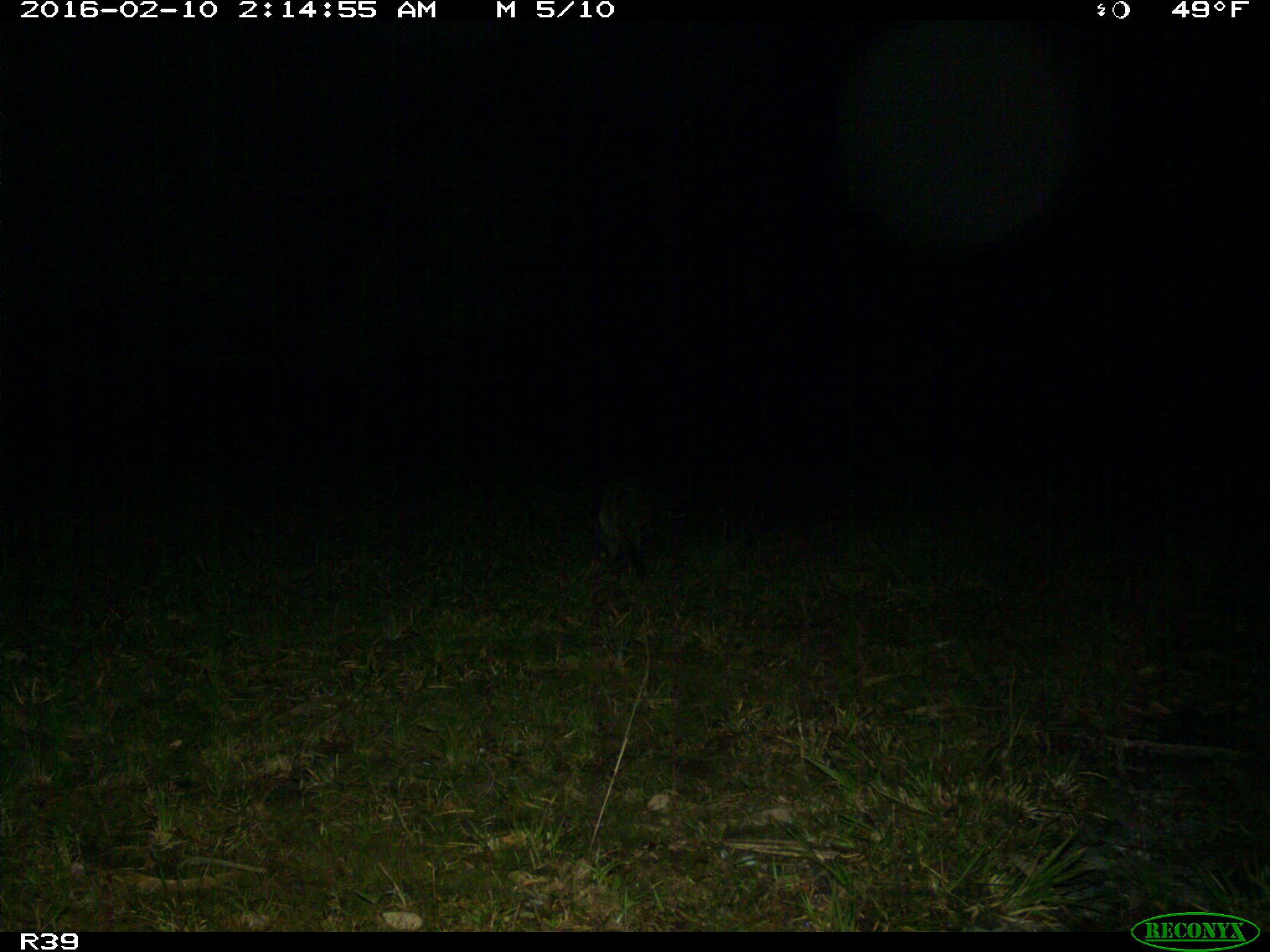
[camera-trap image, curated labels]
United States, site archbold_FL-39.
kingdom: Animalia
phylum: Chordata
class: Mammalia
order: Carnivora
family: Procyonidae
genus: Procyon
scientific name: Procyon lotor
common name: common raccoon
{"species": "Procyon lotor (common raccoon)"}